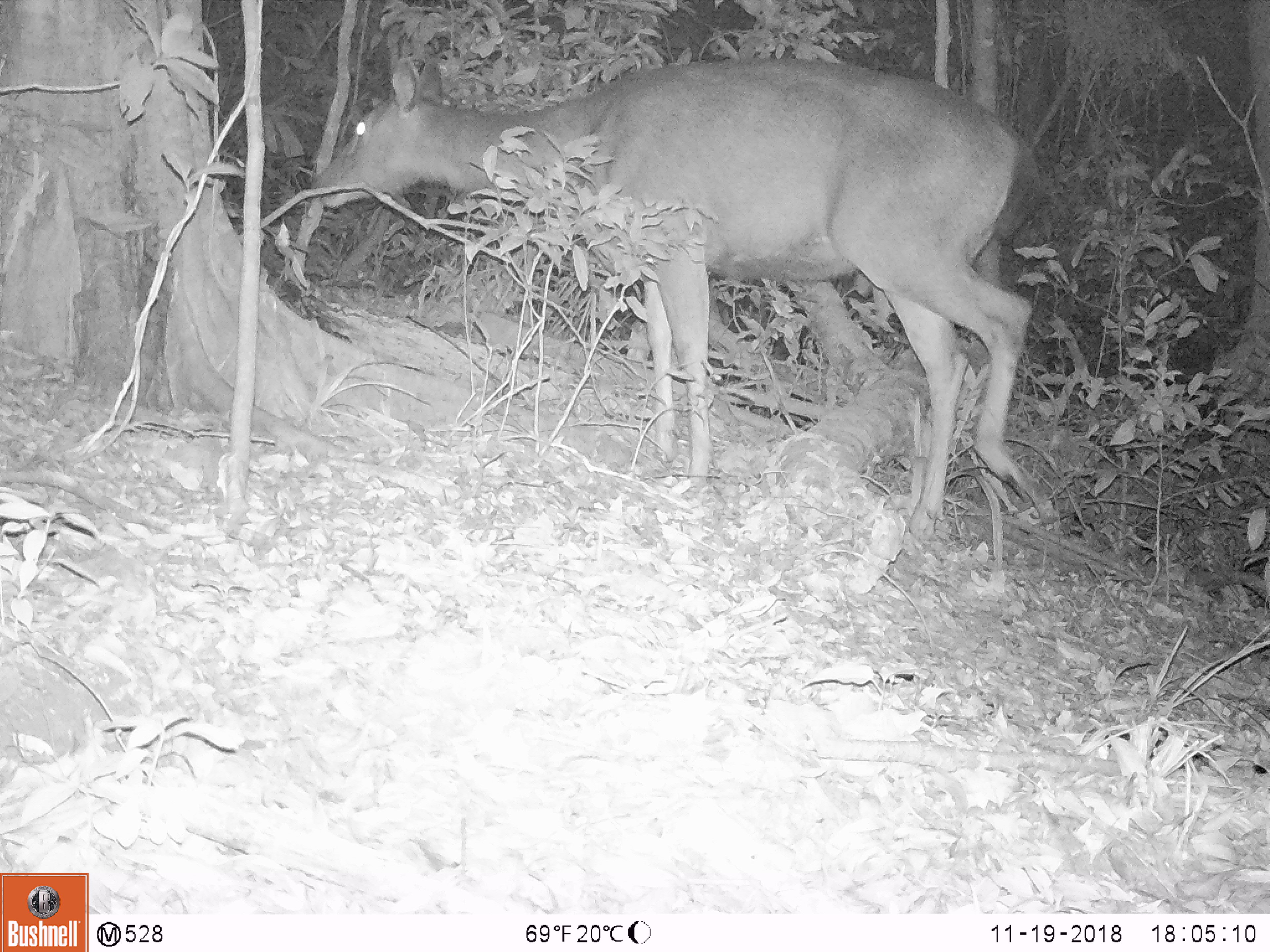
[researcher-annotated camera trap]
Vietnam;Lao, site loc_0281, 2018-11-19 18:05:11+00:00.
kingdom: Animalia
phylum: Chordata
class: Mammalia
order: Artiodactyla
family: Cervidae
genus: Rusa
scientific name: Rusa unicolor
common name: sambar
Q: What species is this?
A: Sambar (Rusa unicolor).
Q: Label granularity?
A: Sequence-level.